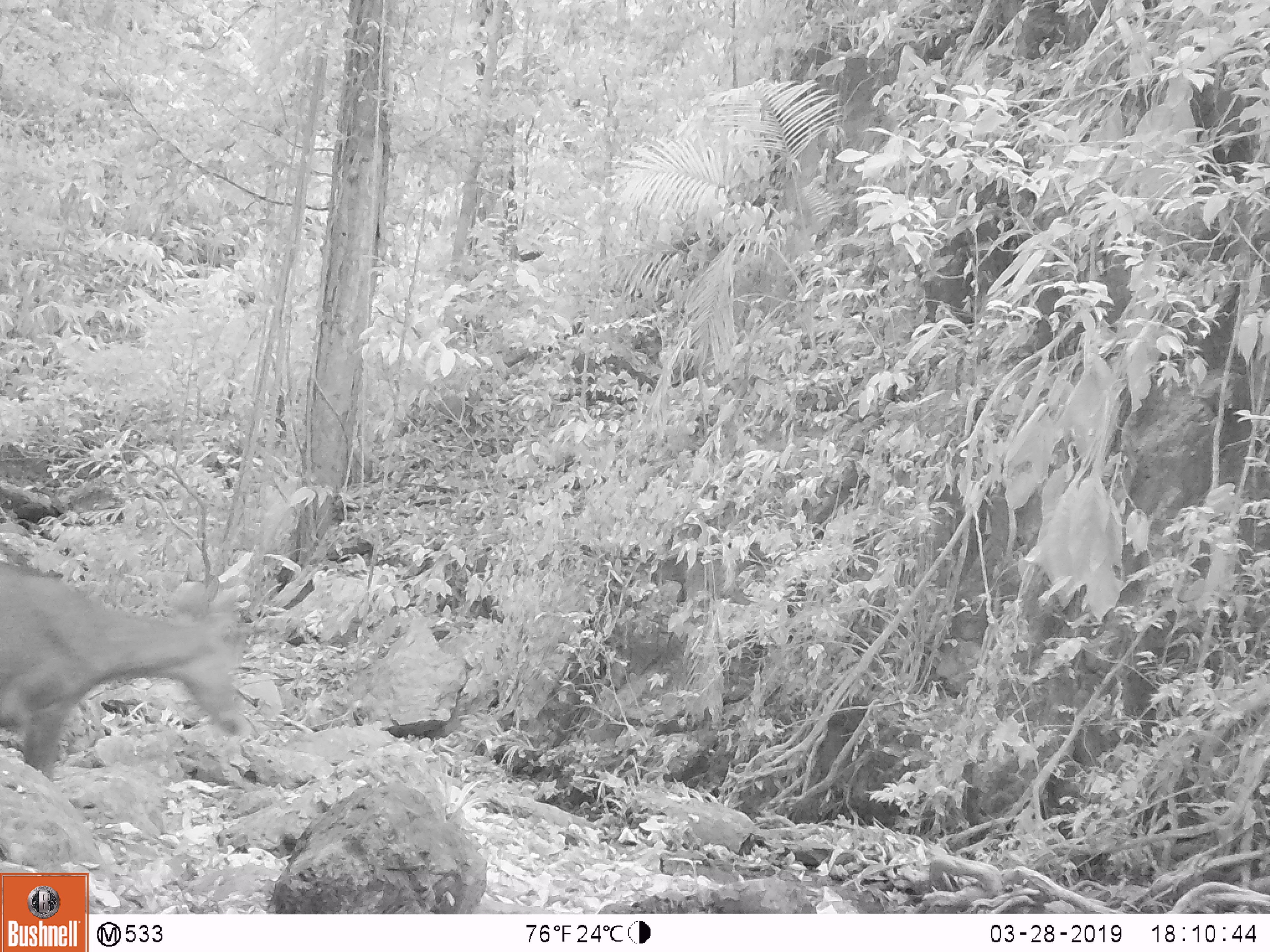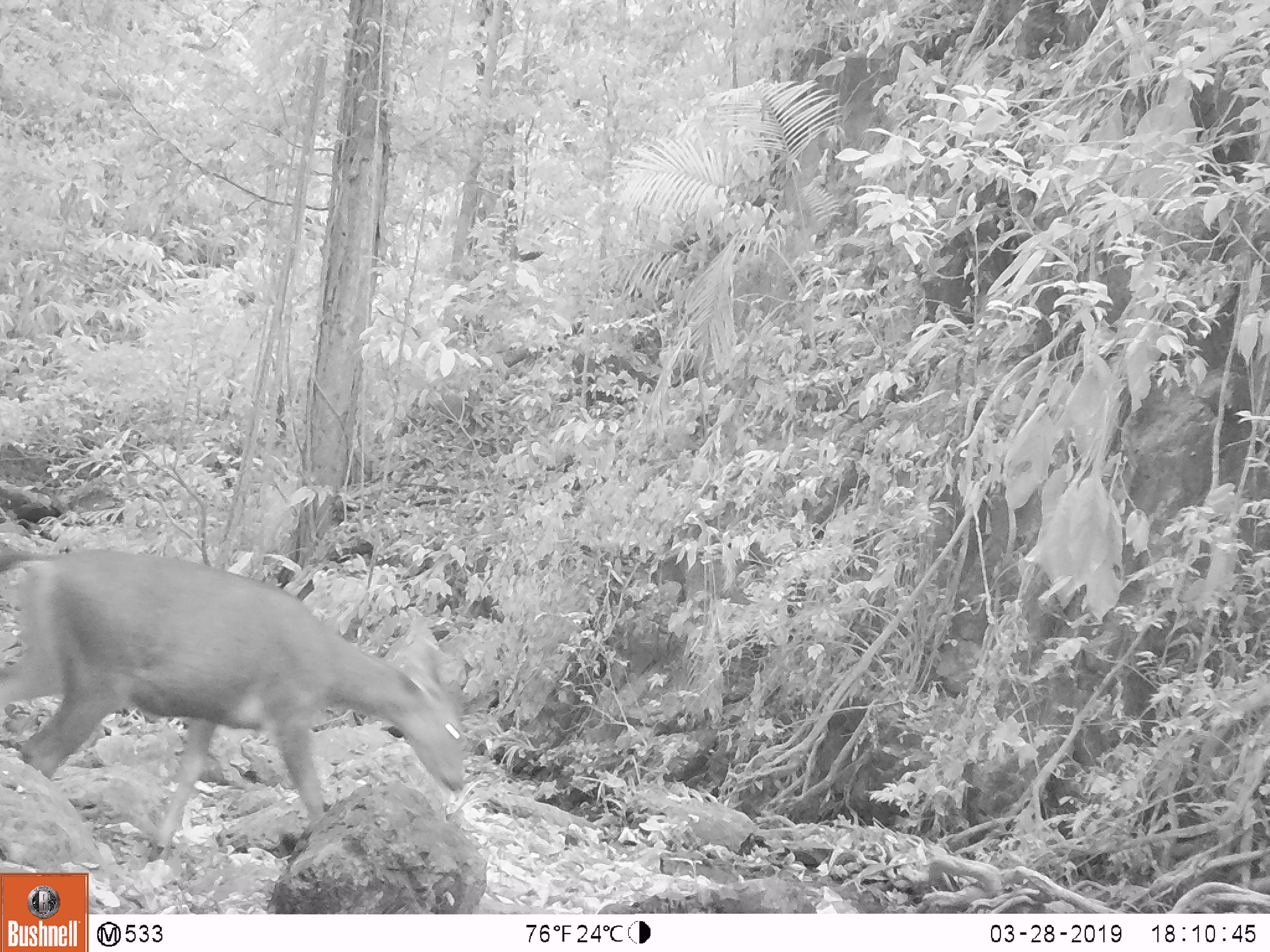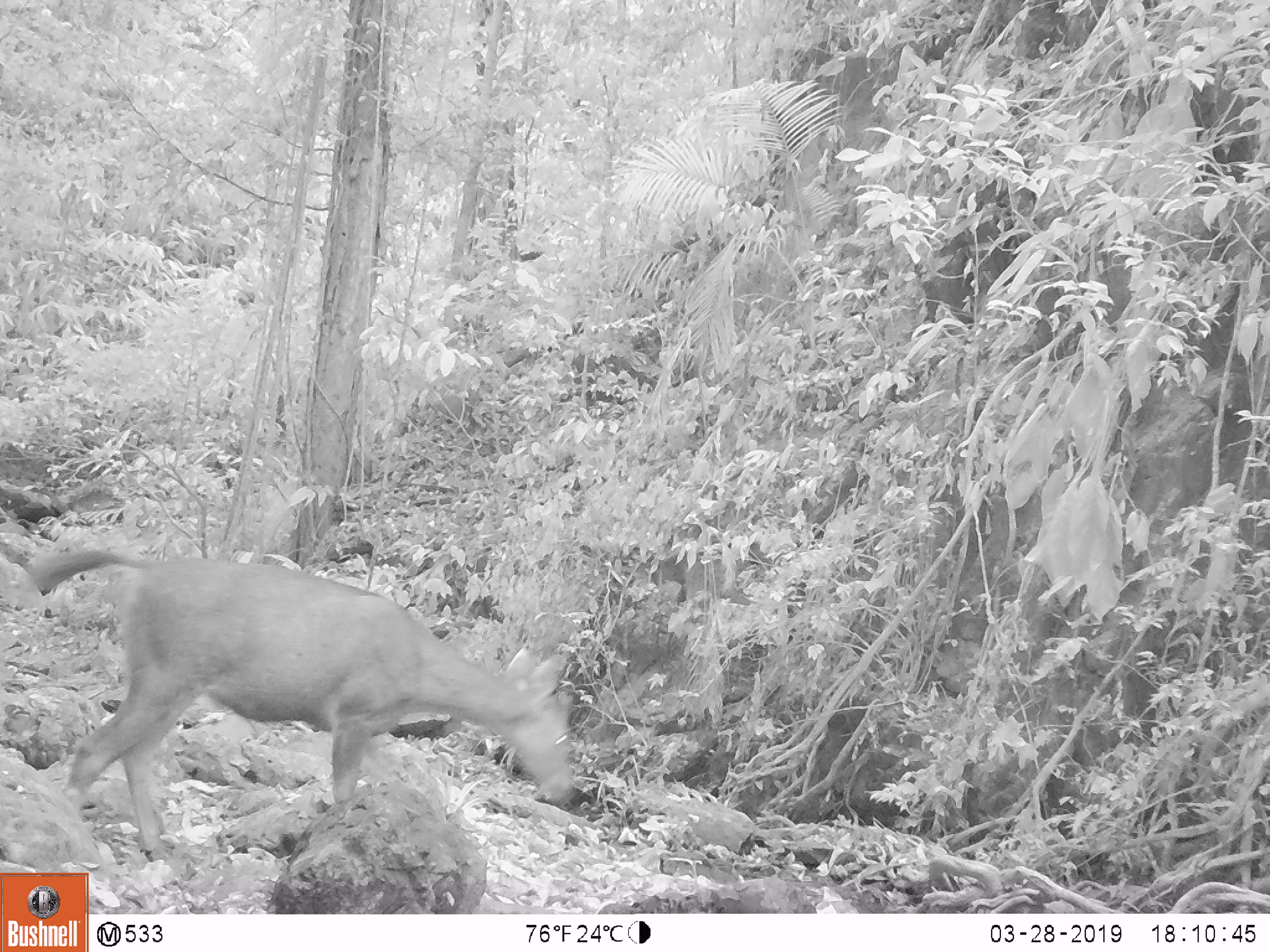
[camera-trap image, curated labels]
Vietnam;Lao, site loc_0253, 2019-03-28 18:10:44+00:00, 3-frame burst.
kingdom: Animalia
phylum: Chordata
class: Mammalia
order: Artiodactyla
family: Cervidae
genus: Rusa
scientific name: Rusa unicolor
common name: sambar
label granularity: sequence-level